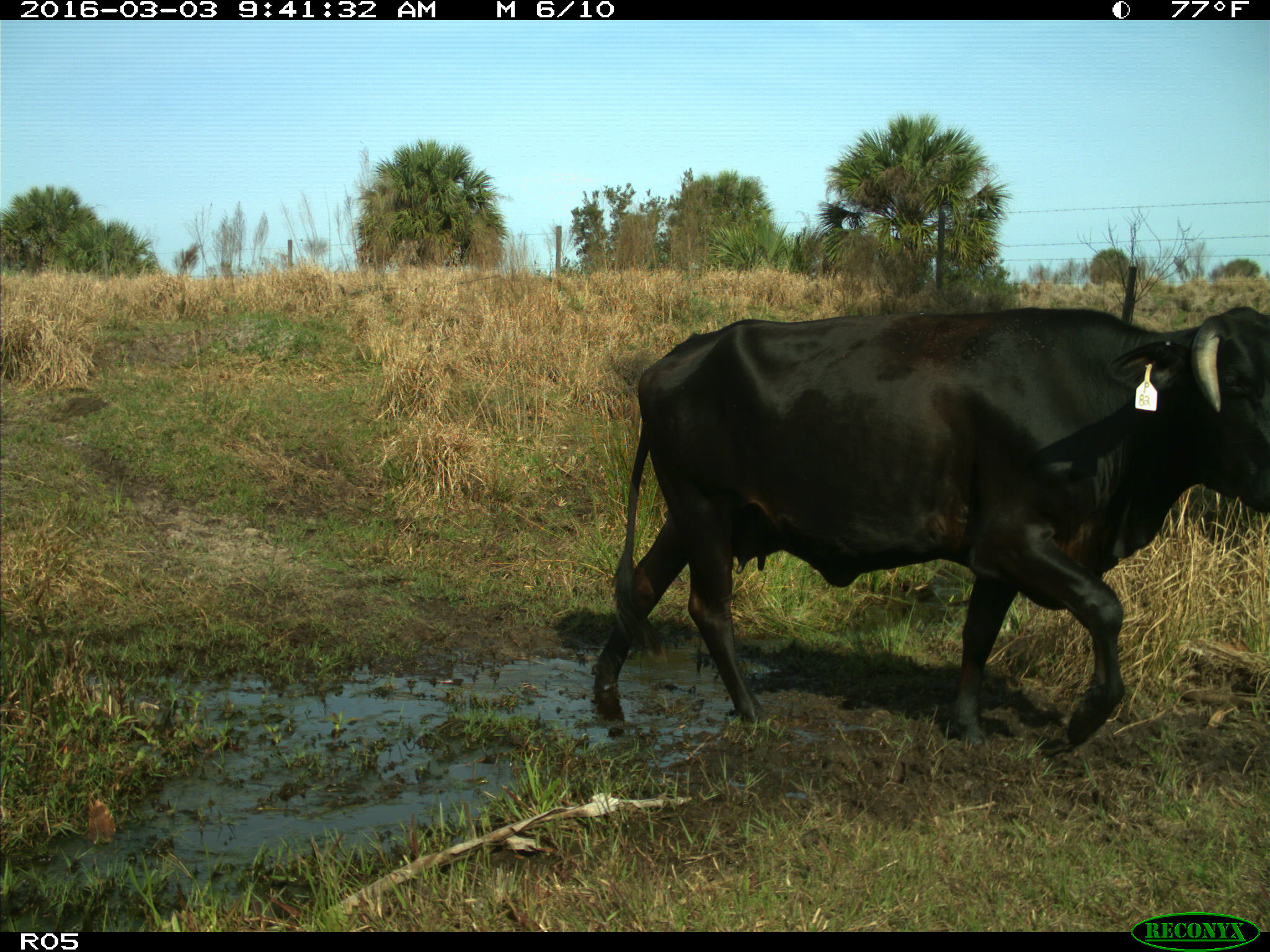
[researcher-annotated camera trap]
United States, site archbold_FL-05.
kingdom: Animalia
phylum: Chordata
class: Mammalia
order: Artiodactyla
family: Bovidae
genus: Bos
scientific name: Bos taurus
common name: domestic cow